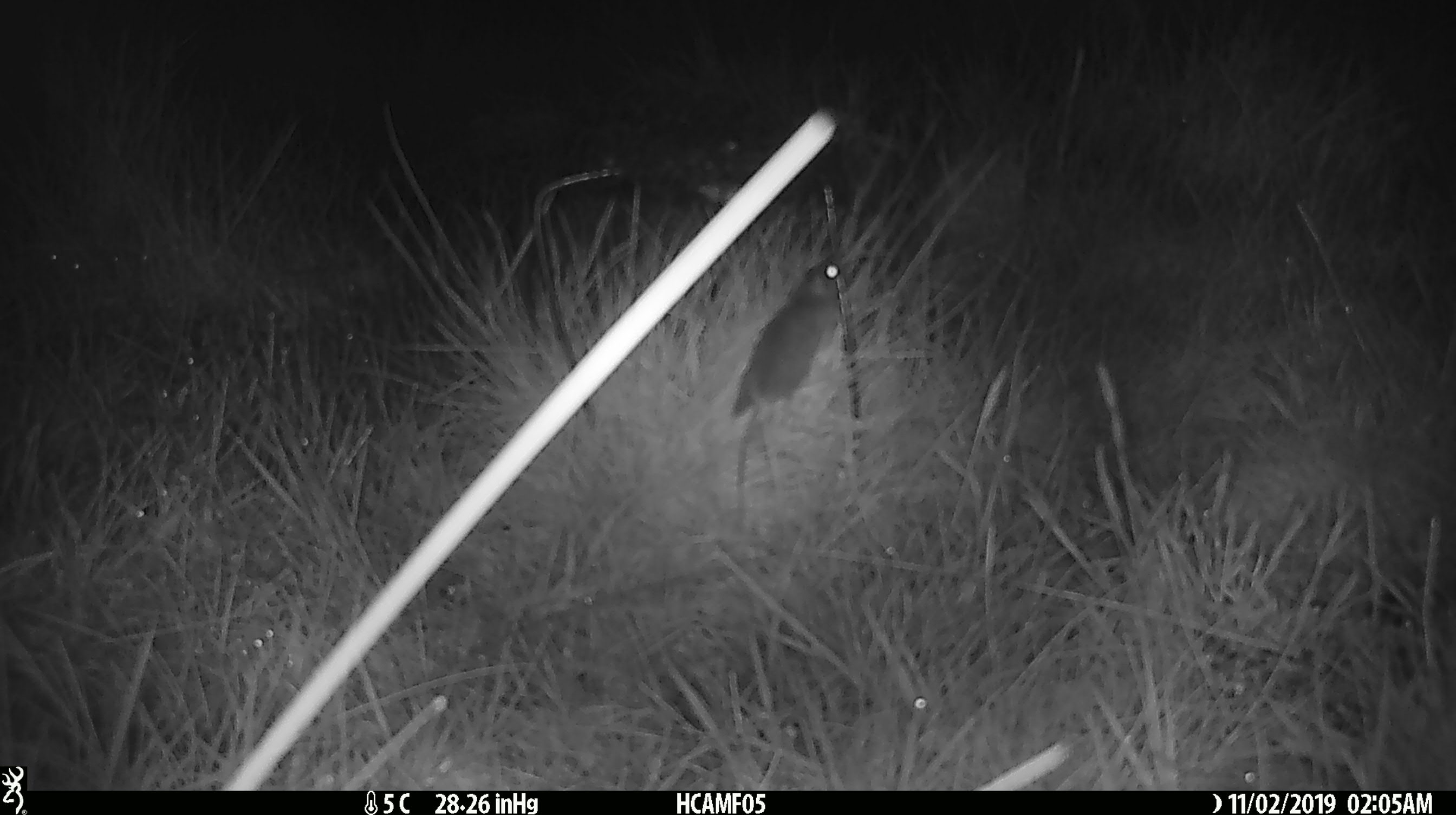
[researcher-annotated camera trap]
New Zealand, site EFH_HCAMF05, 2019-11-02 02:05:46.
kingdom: Animalia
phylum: Chordata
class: Mammalia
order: Rodentia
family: Muridae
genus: Mus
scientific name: Mus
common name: mouse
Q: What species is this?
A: Mouse (Mus).